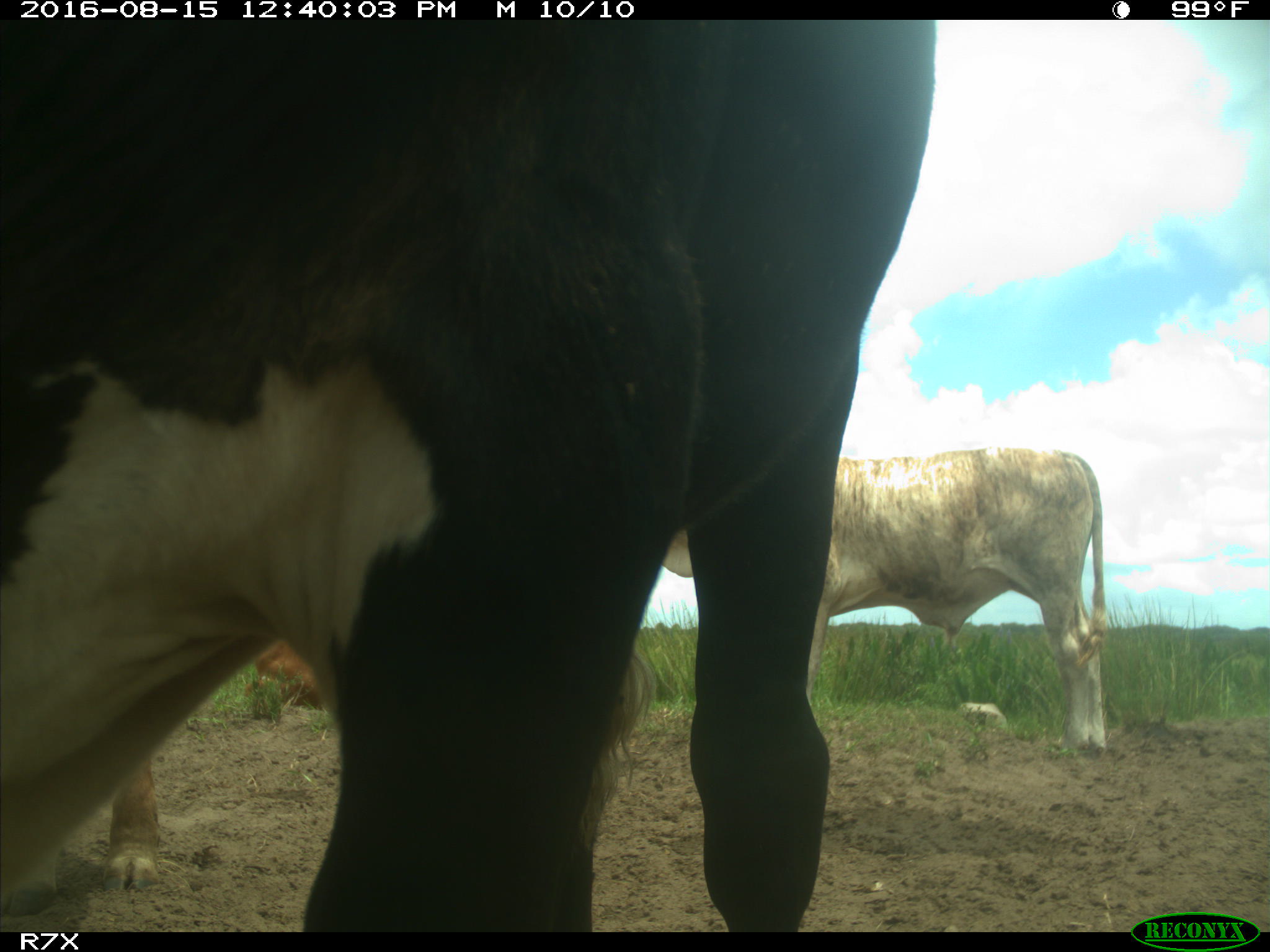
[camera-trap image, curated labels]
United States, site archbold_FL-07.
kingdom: Animalia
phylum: Chordata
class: Mammalia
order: Artiodactyla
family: Bovidae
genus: Bos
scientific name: Bos taurus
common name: domestic cow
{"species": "Bos taurus (domestic cow)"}